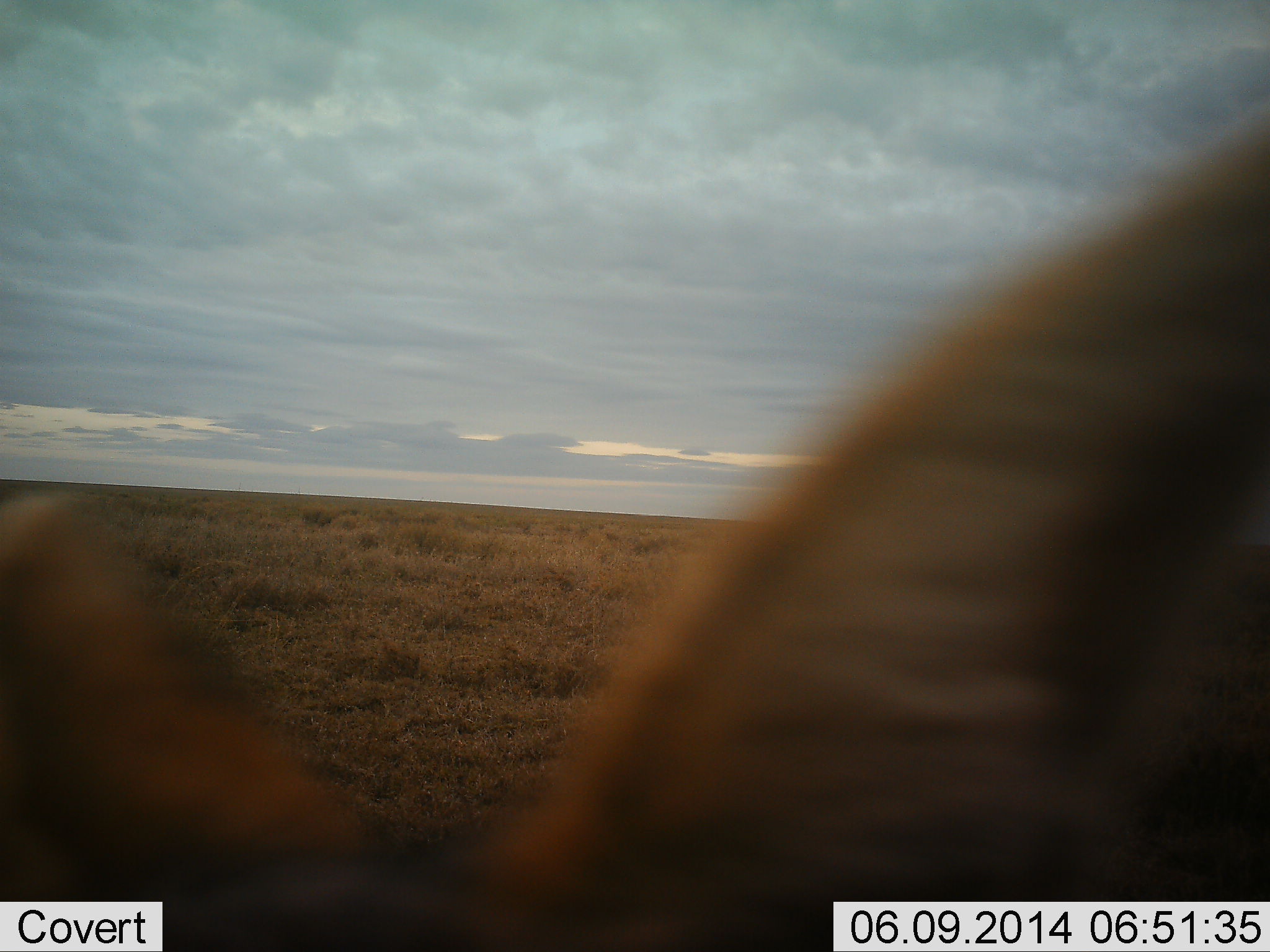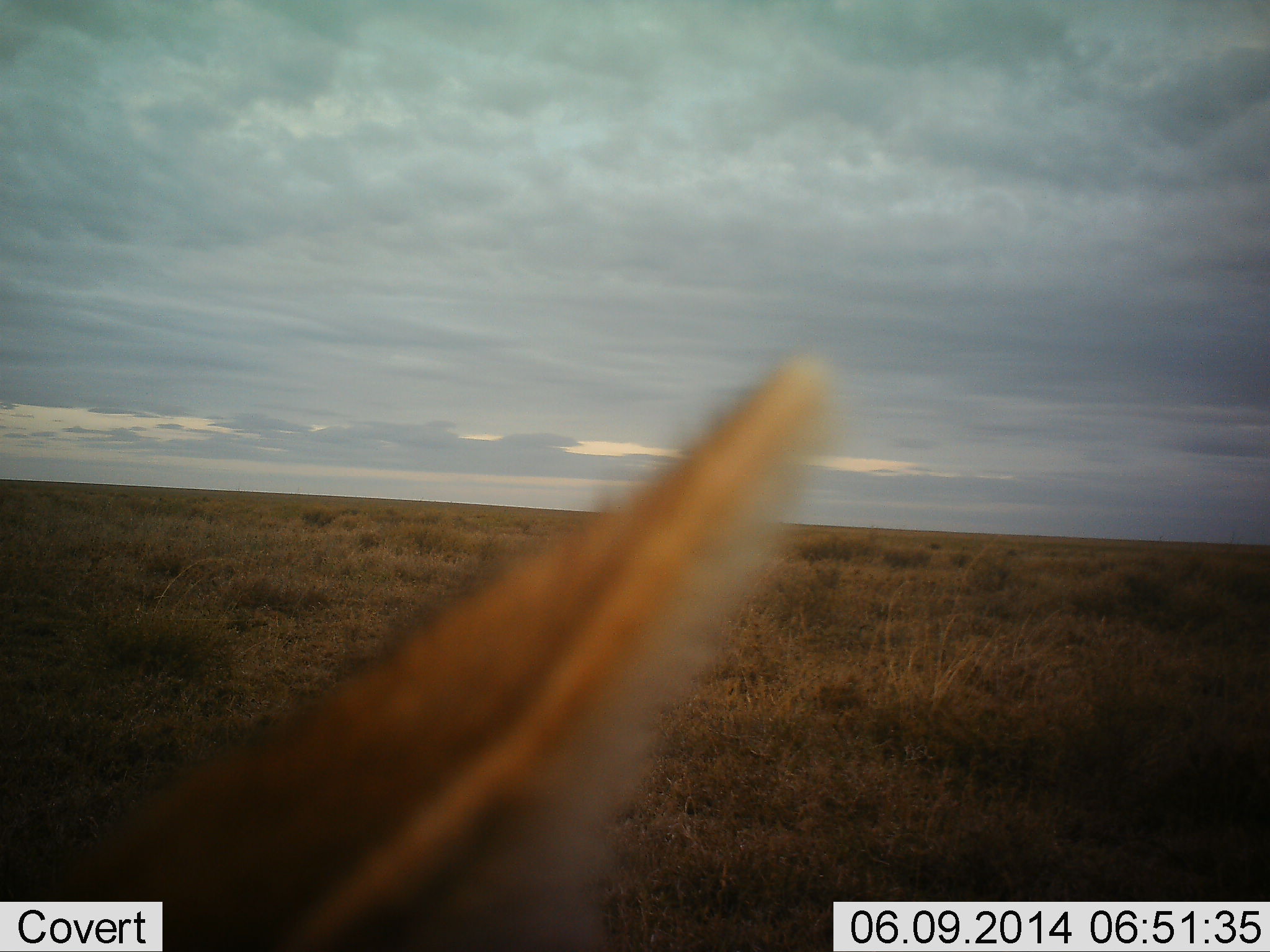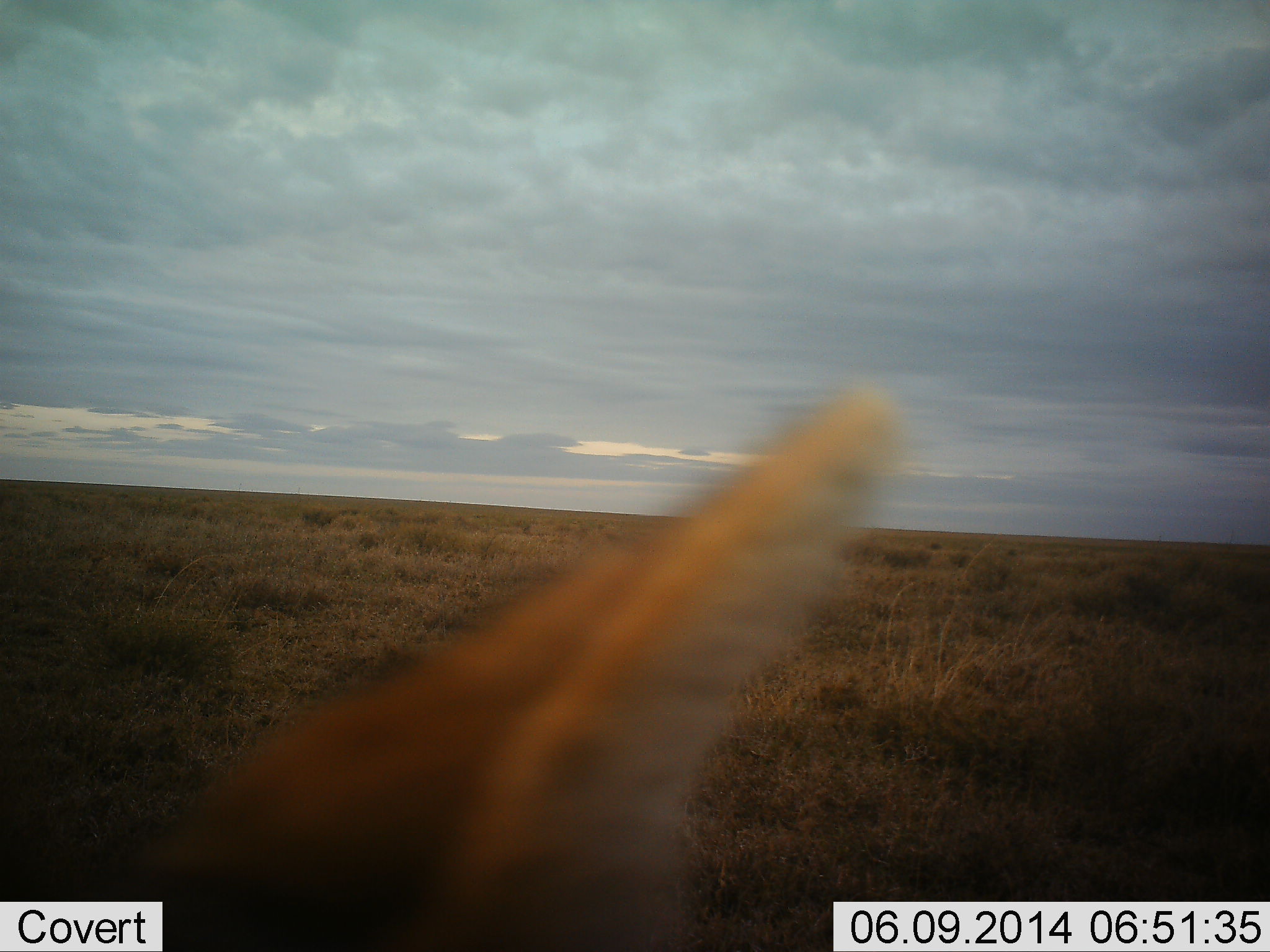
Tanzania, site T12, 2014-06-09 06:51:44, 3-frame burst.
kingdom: Animalia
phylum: Chordata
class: Mammalia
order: Carnivora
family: Canidae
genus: Lupulella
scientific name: Lupulella mesomelas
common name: black-backed jackal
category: jackal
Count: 1.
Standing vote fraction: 86%.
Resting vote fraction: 0%.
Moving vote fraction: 14%.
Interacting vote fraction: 0%.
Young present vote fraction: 0%.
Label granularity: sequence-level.